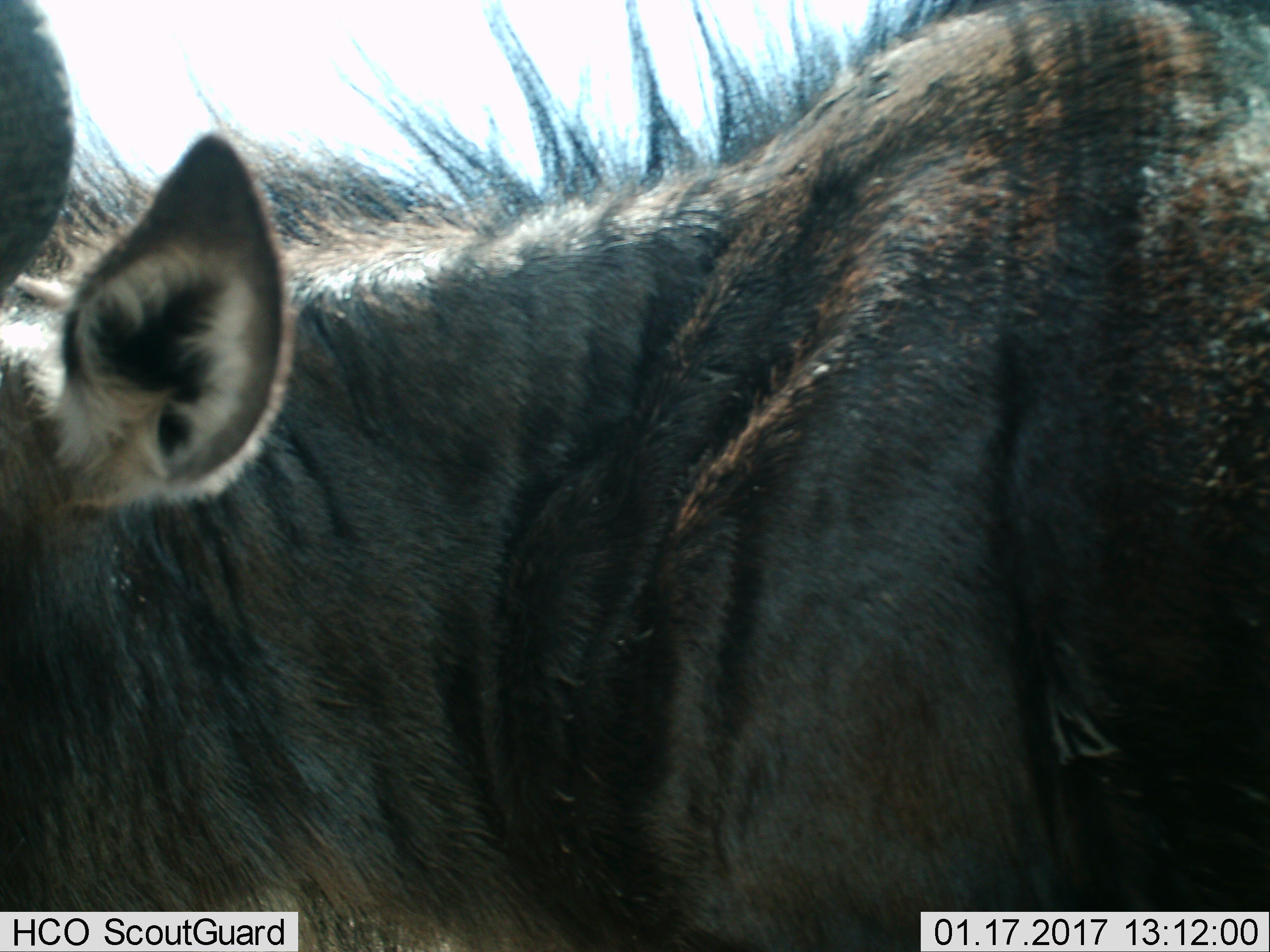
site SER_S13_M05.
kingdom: Animalia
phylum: Chordata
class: Mammalia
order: Artiodactyla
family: Bovidae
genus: Connochaetes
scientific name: Connochaetes taurinus taurinus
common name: blue wildebeest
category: wildebeestblue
Wildebeestblue (blue wildebeest) (Connochaetes taurinus taurinus), count 1. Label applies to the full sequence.